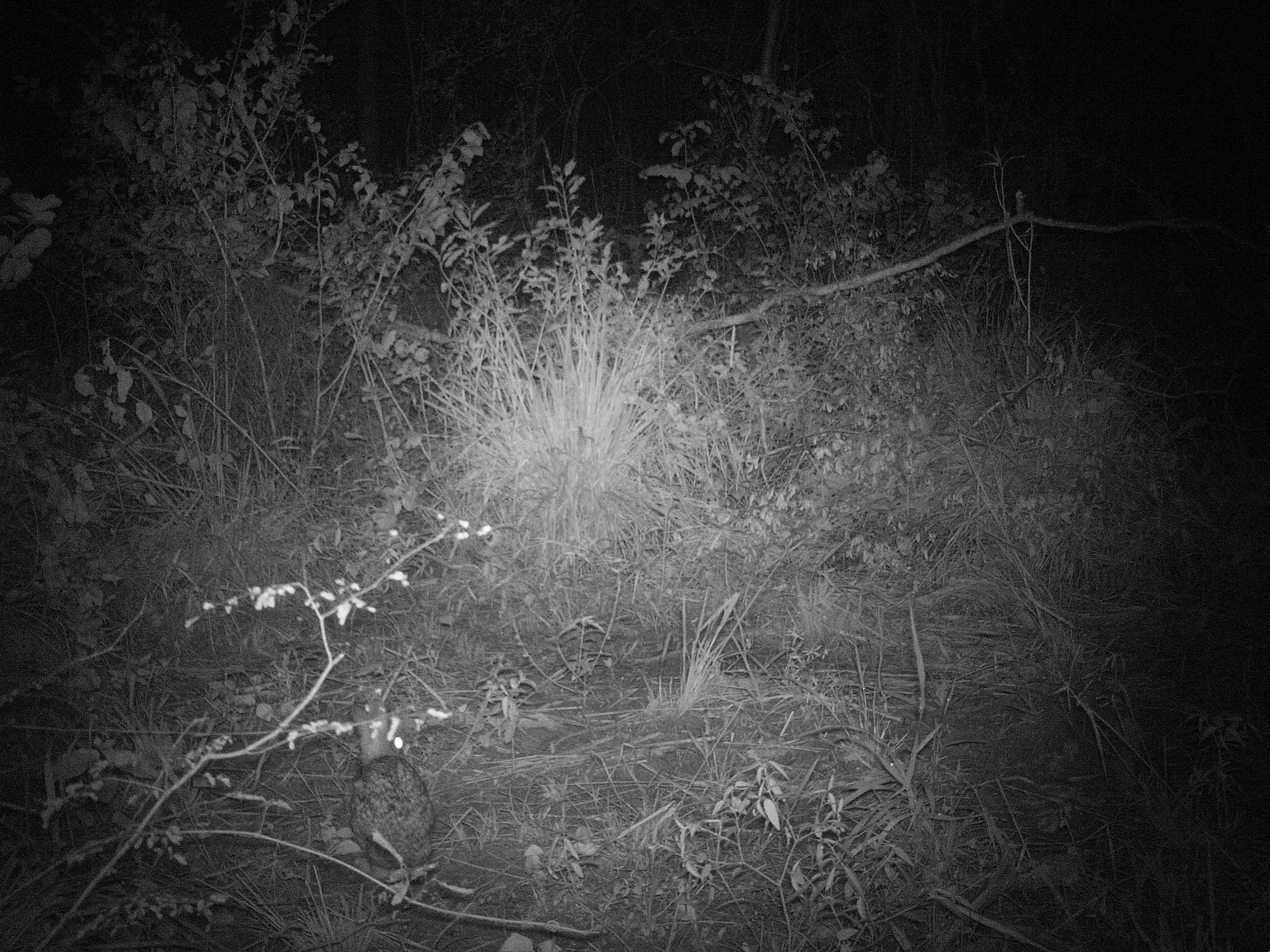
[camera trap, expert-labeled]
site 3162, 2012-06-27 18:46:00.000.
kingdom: Animalia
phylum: Chordata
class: Mammalia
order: Lagomorpha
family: Leporidae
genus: Sylvilagus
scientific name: Sylvilagus brasiliensis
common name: tapeti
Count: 1.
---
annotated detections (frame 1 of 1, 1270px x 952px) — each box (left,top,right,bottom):
sylvilagus brasiliensis: (350,696,435,868)